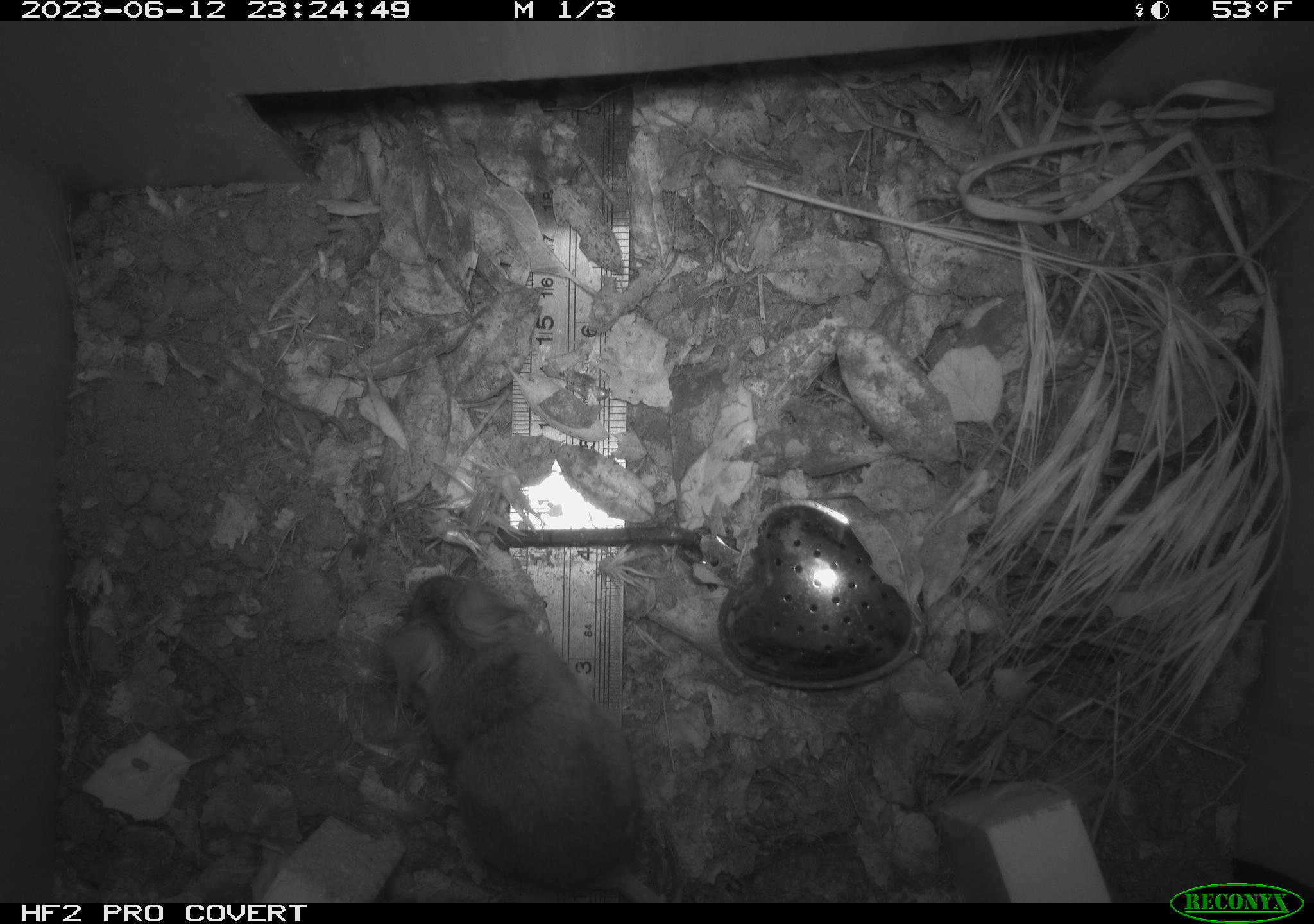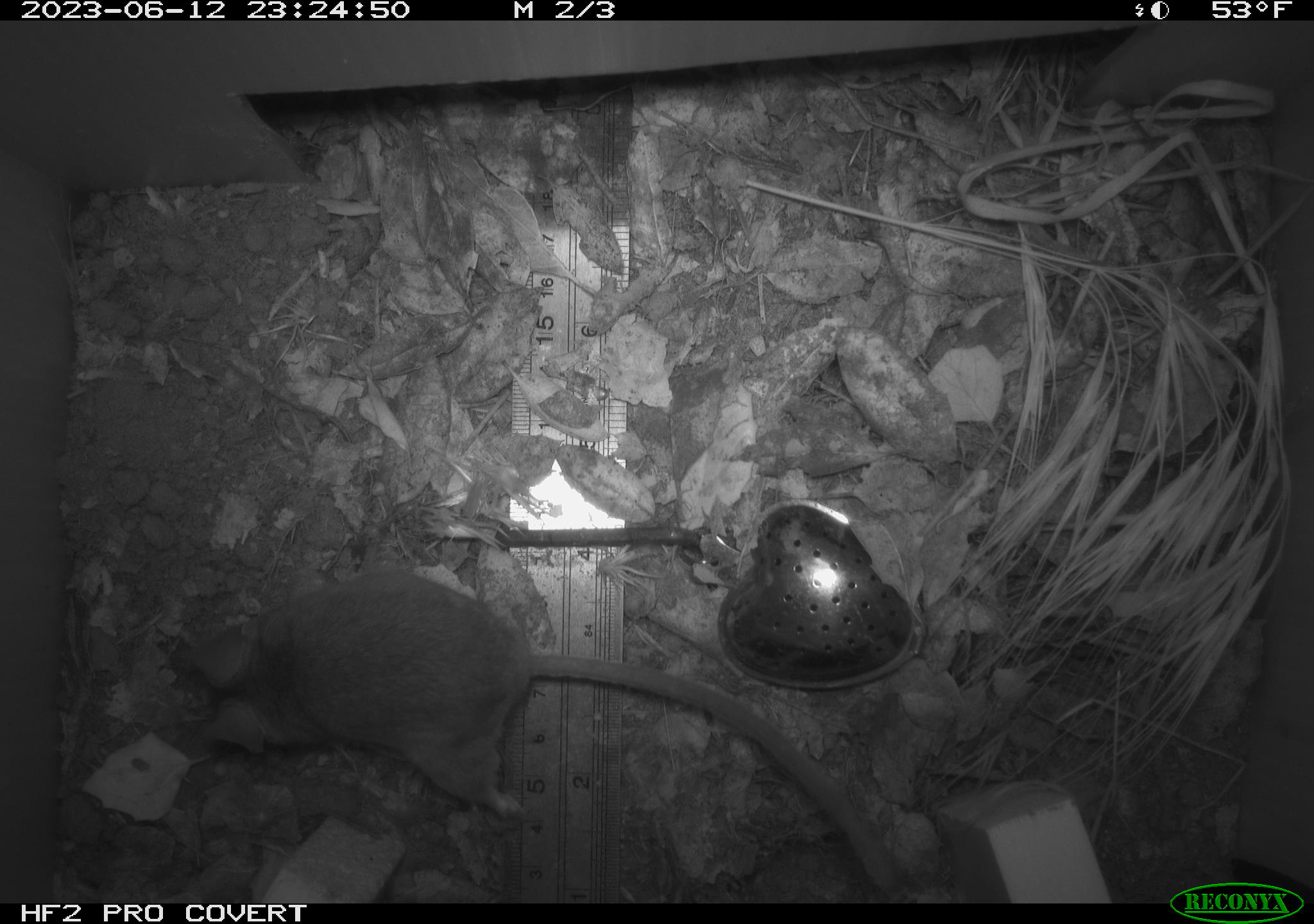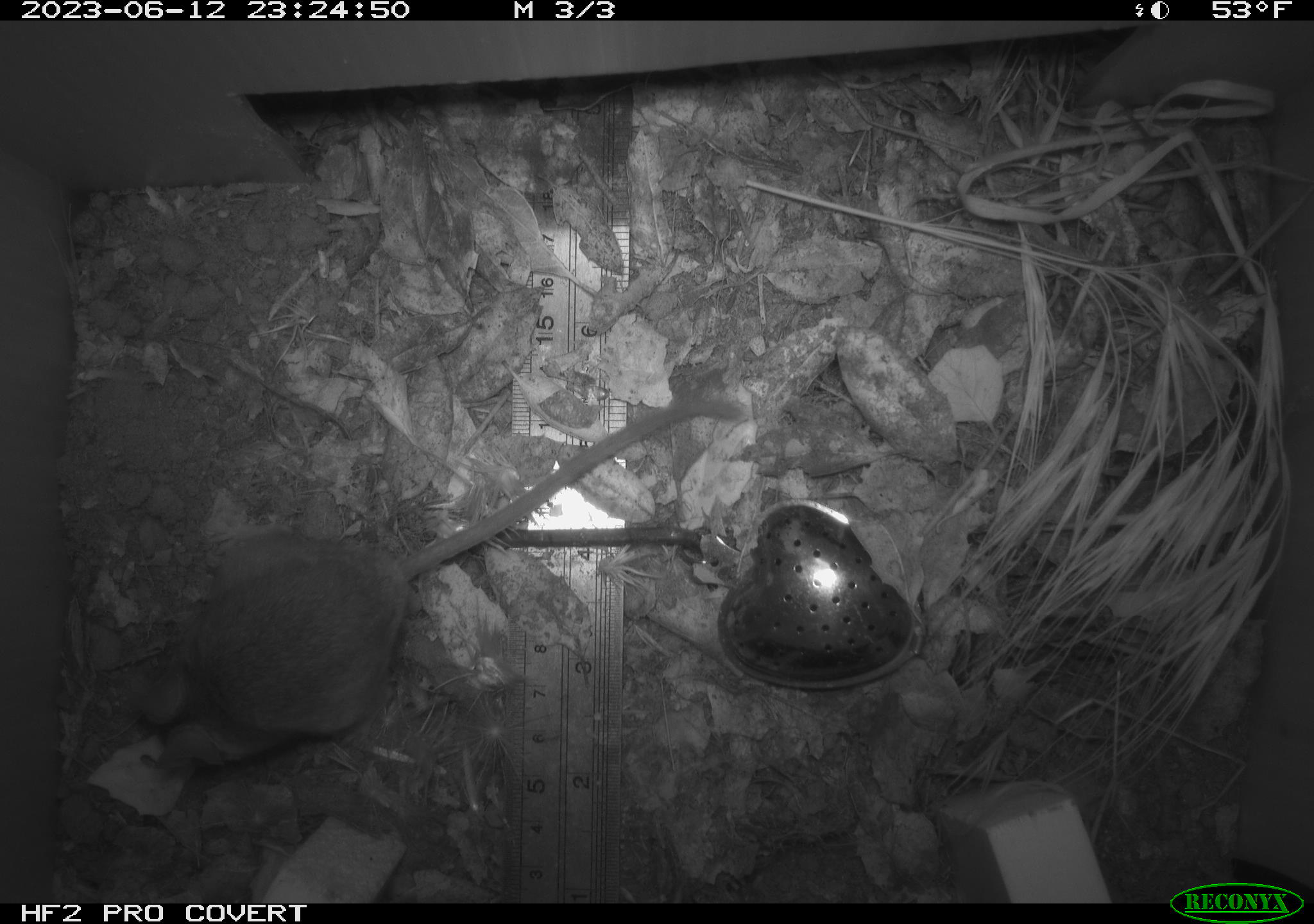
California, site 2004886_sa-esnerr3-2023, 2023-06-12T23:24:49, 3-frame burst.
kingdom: Animalia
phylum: Chordata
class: Mammalia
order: Rodentia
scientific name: Rodentia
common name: mouse species